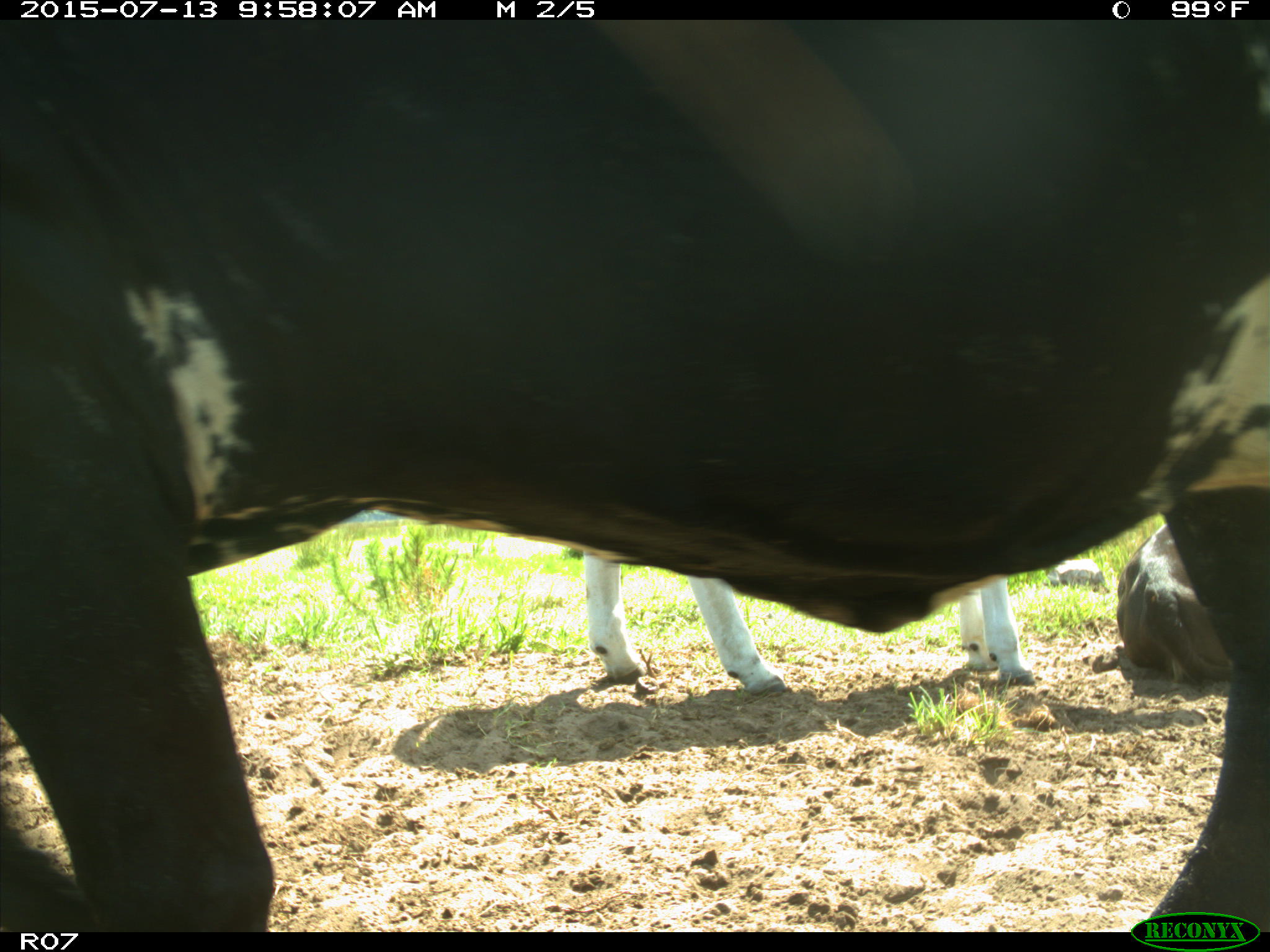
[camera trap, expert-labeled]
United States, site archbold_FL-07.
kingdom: Animalia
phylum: Chordata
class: Mammalia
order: Artiodactyla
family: Bovidae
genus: Bos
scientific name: Bos taurus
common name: domestic cow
Bos taurus (domestic cow).